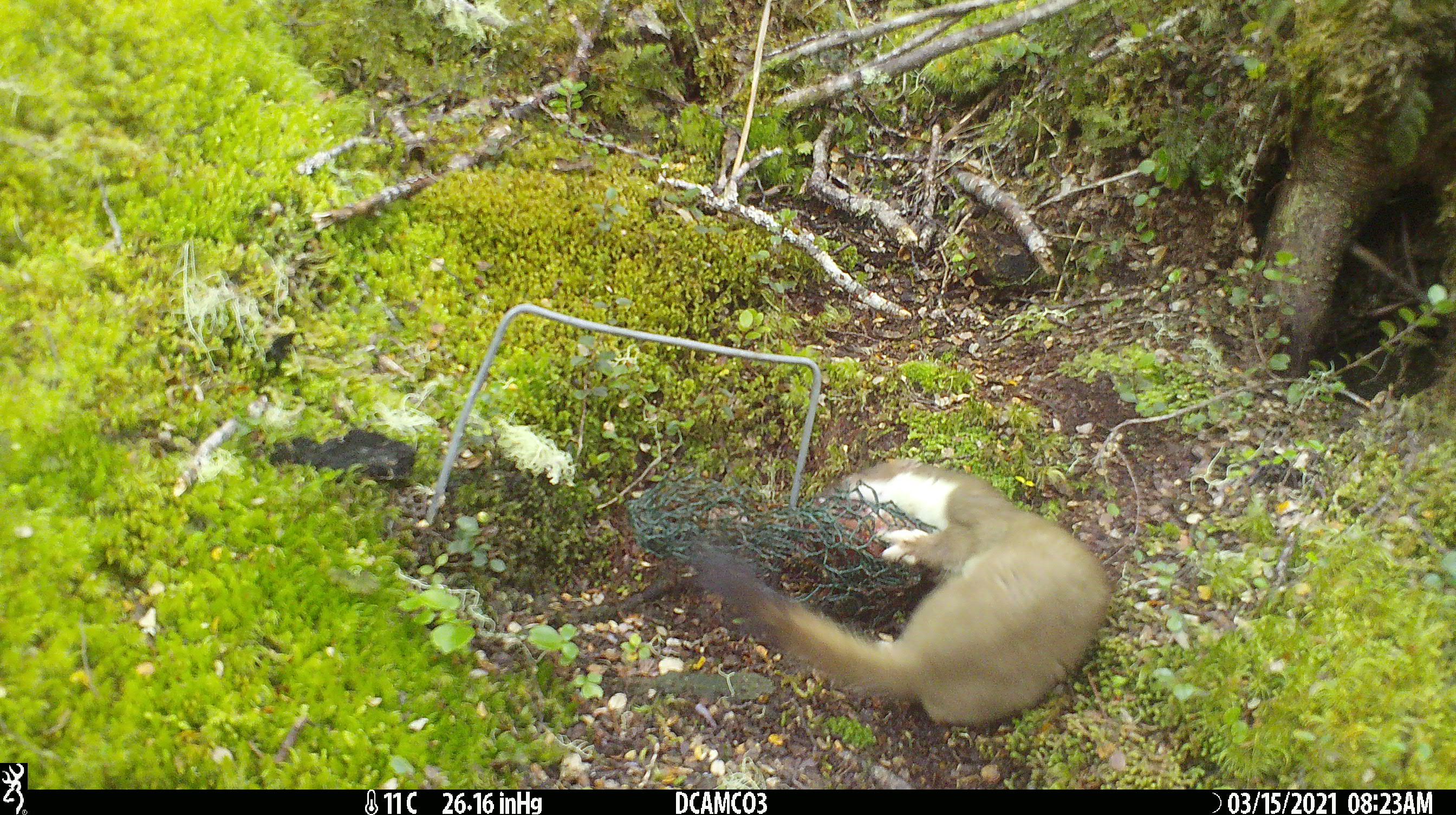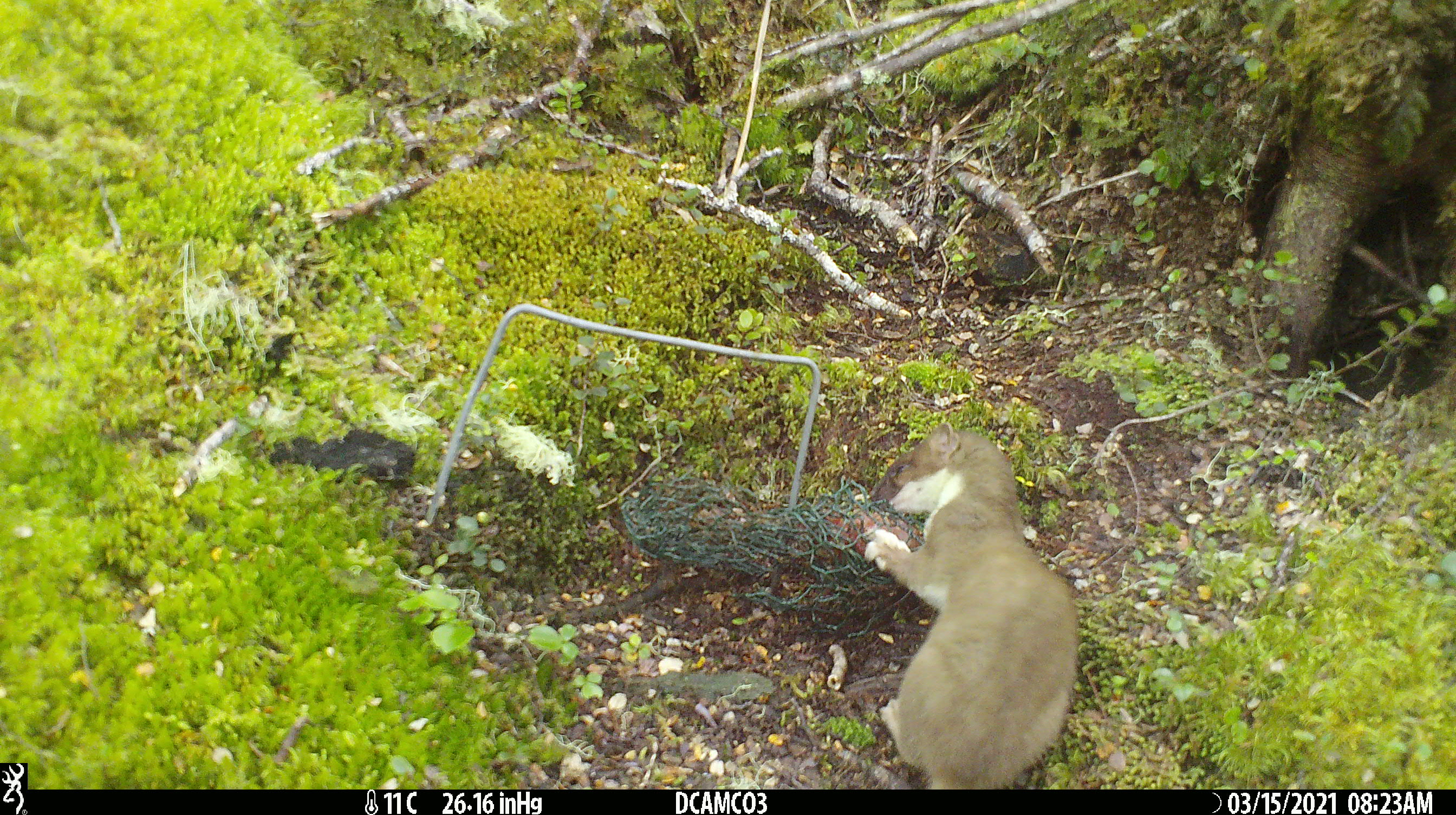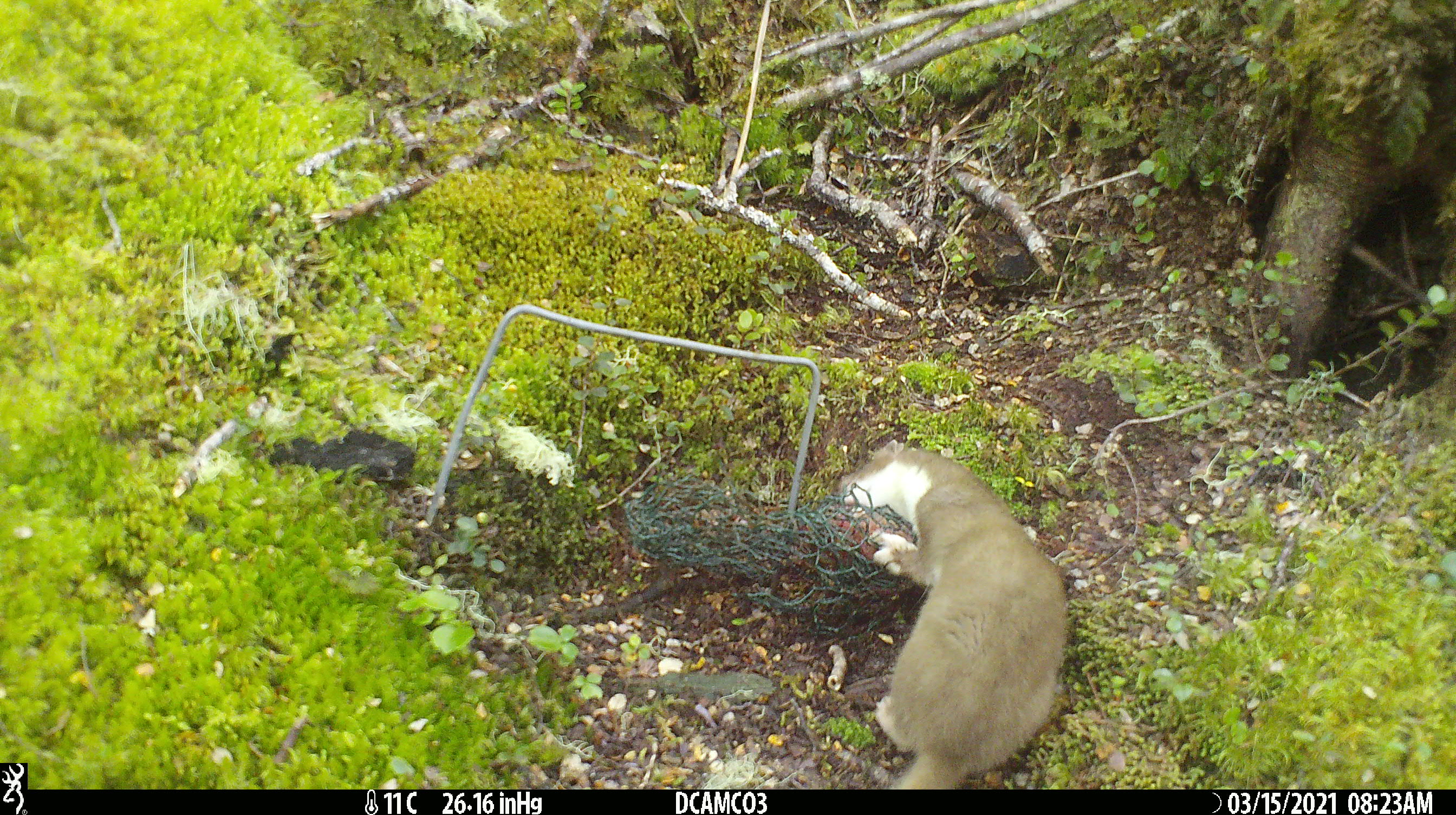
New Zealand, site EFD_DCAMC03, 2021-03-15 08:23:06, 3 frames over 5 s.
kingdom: Animalia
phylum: Chordata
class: Mammalia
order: Carnivora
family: Mustelidae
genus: Mustela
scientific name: Mustela erminea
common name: stoat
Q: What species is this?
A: Stoat (Mustela erminea).